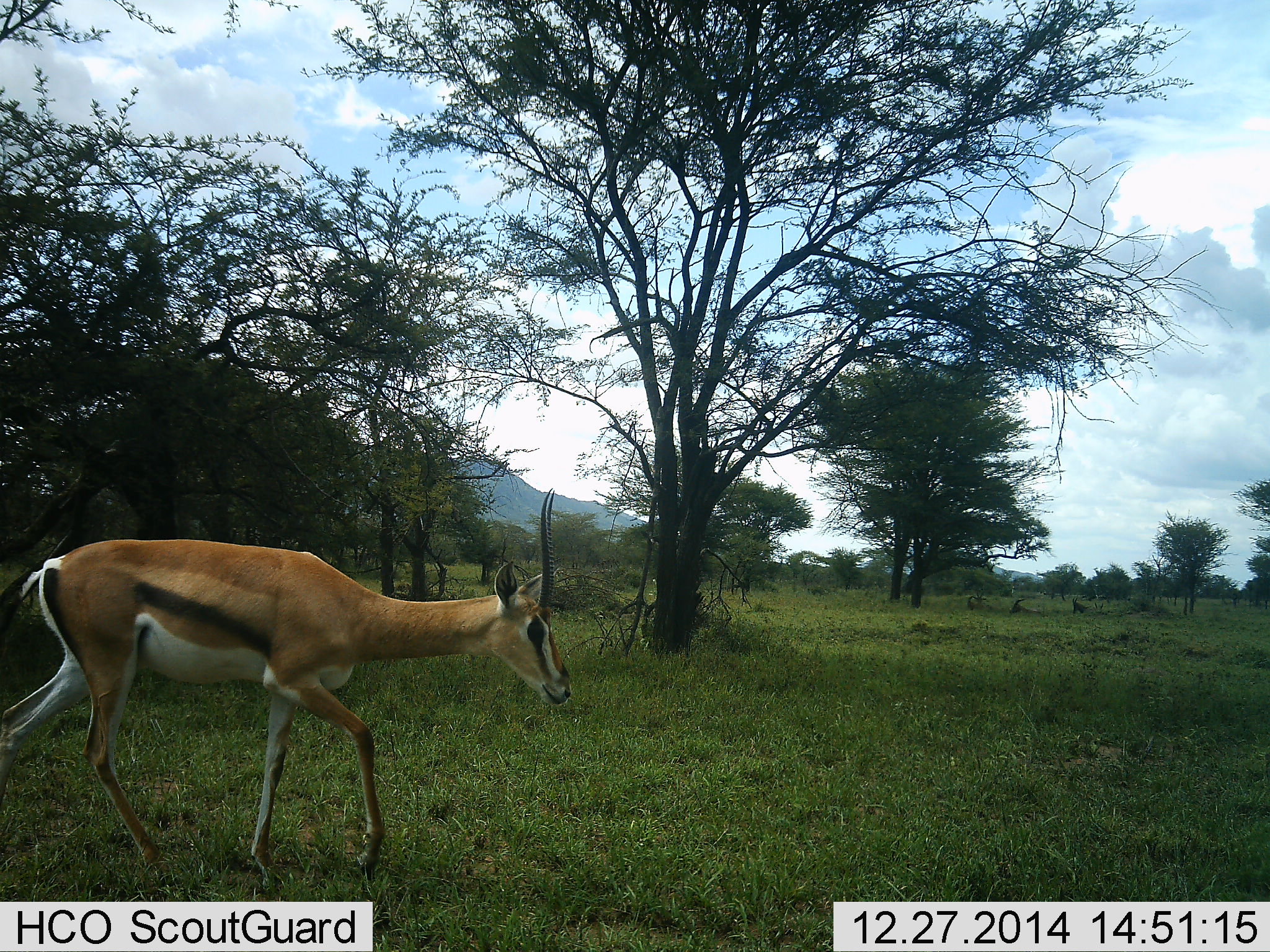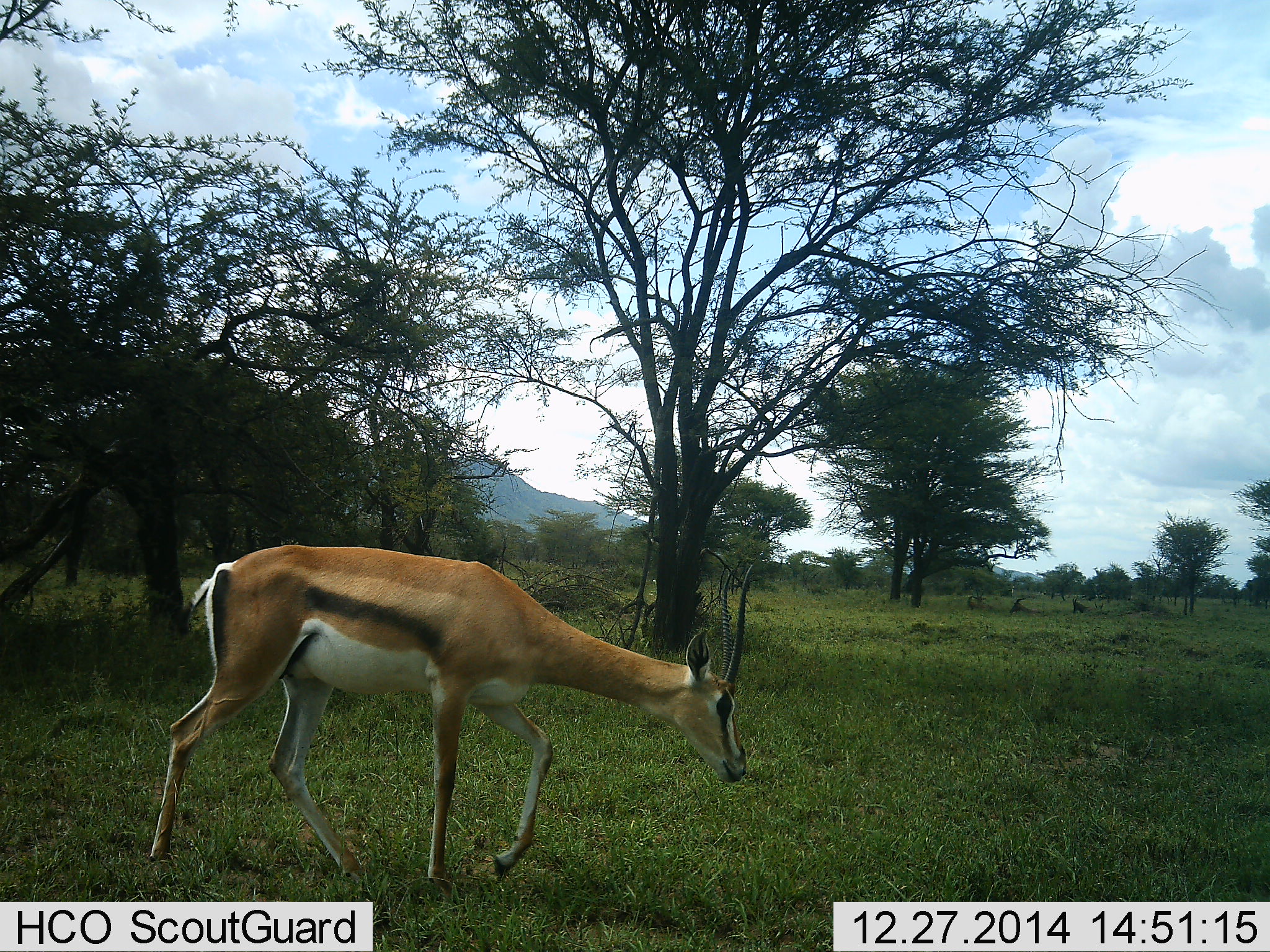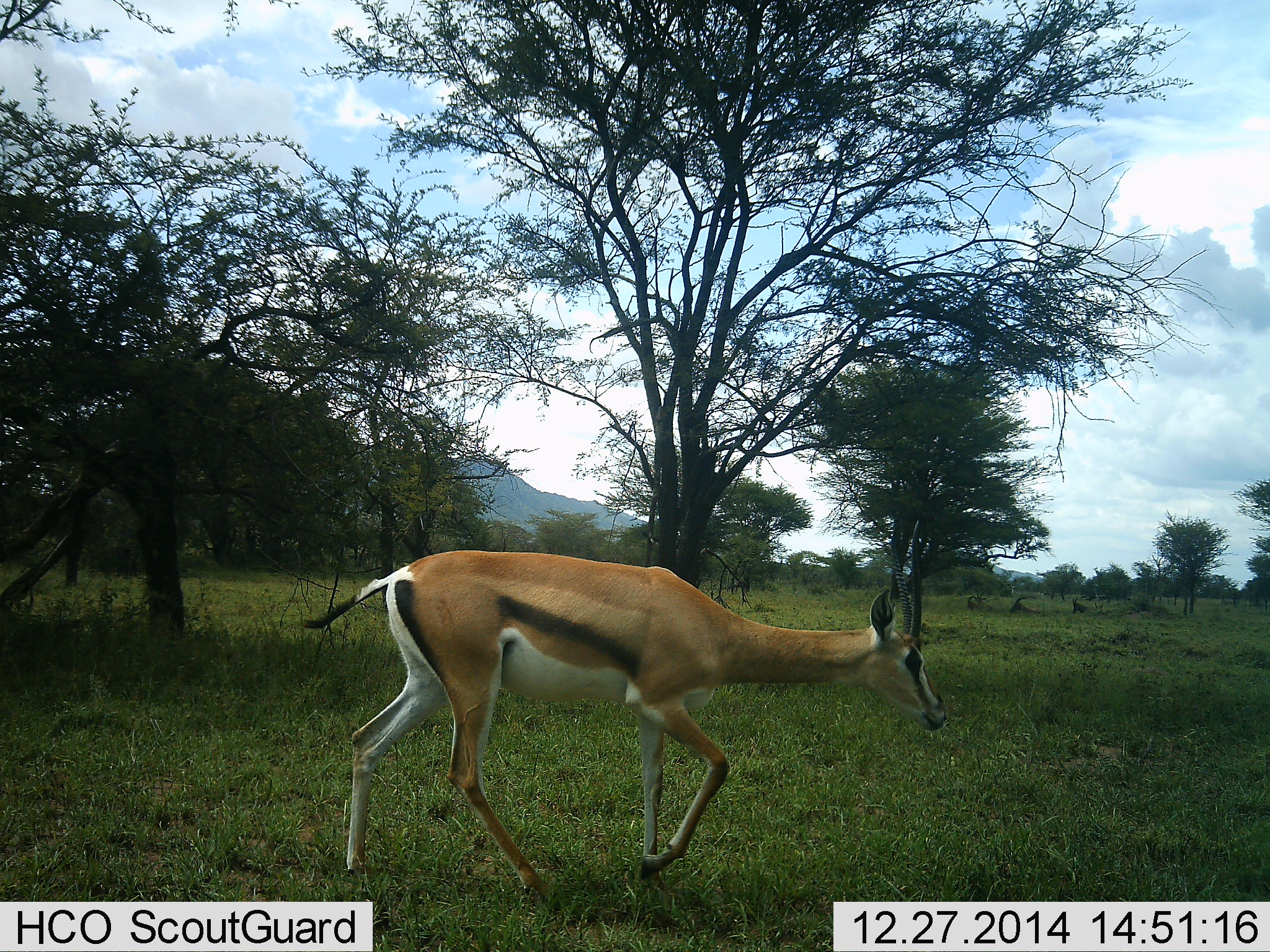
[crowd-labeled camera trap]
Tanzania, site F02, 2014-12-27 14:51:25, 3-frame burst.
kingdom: Animalia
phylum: Chordata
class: Mammalia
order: Artiodactyla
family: Bovidae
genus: Nanger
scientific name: Nanger granti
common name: grant's gazelle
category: gazellegrants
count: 1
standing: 10%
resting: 0%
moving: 90%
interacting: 0%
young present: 0%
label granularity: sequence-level